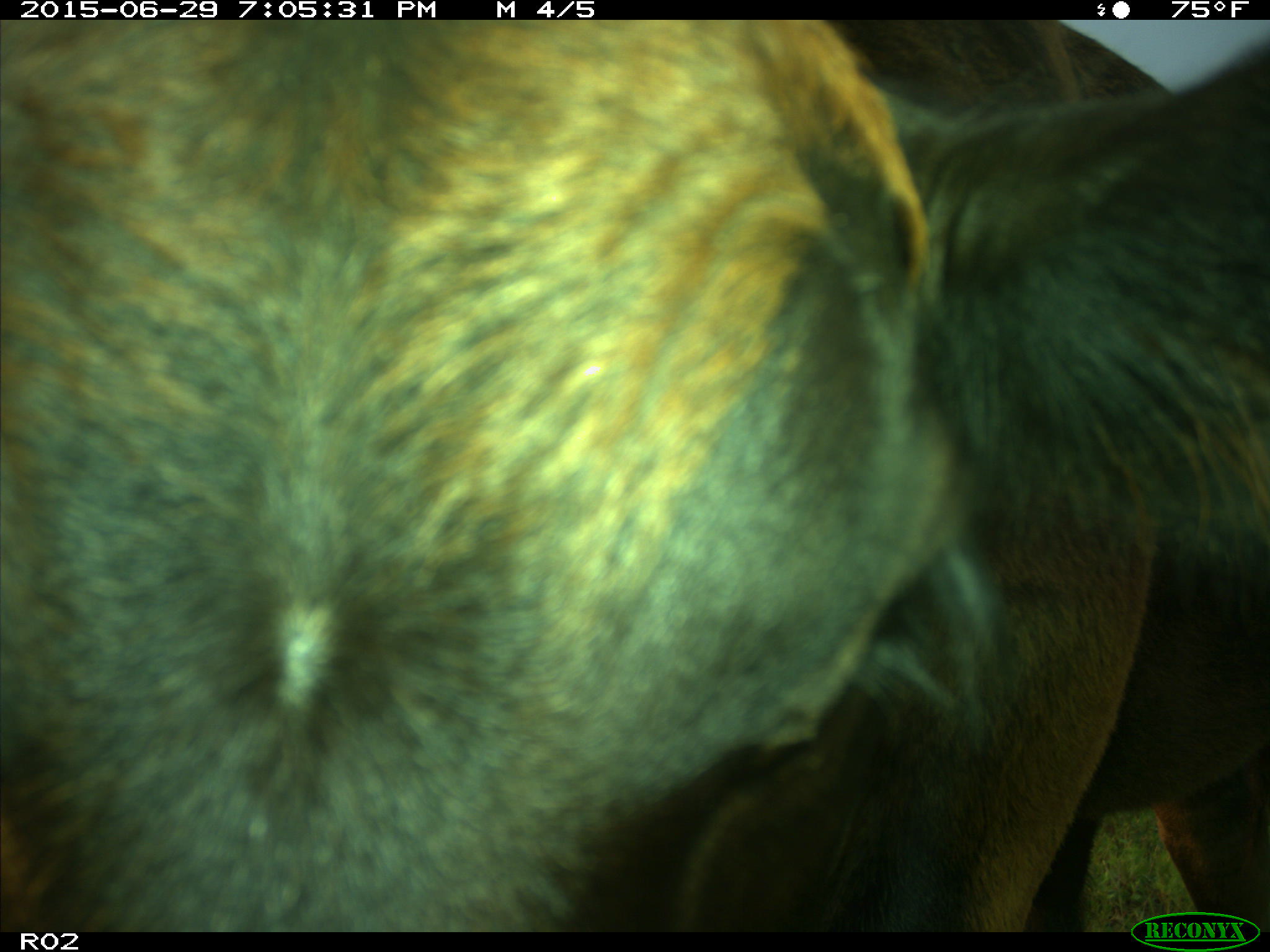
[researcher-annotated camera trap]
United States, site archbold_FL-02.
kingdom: Animalia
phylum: Chordata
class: Mammalia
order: Artiodactyla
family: Bovidae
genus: Bos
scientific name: Bos taurus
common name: domestic cow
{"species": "Bos taurus (domestic cow)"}